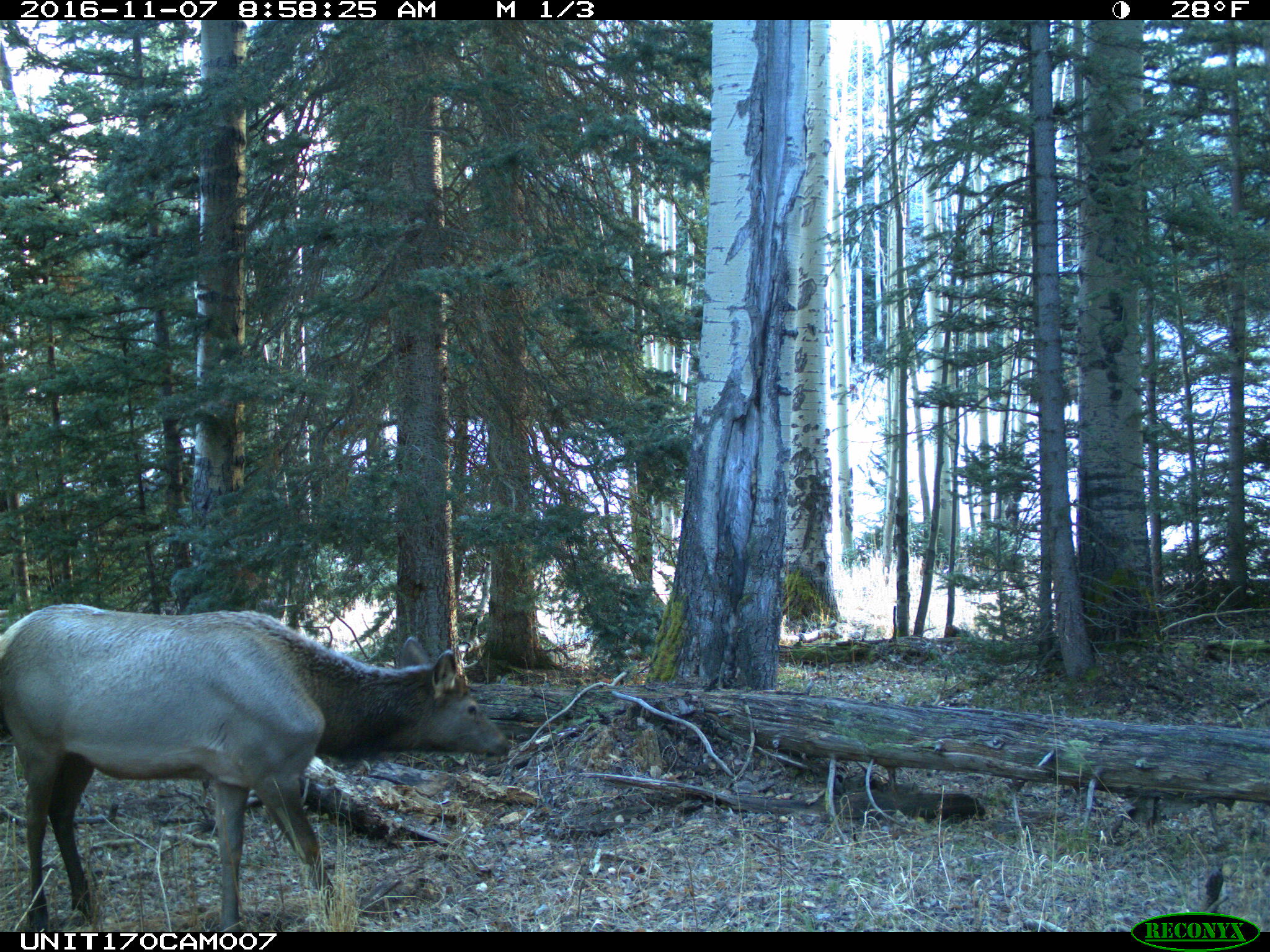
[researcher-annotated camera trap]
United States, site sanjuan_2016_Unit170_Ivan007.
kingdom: Animalia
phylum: Chordata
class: Mammalia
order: Artiodactyla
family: Cervidae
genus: Cervus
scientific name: Cervus elaphus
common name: red deer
Cervus elaphus (red deer).